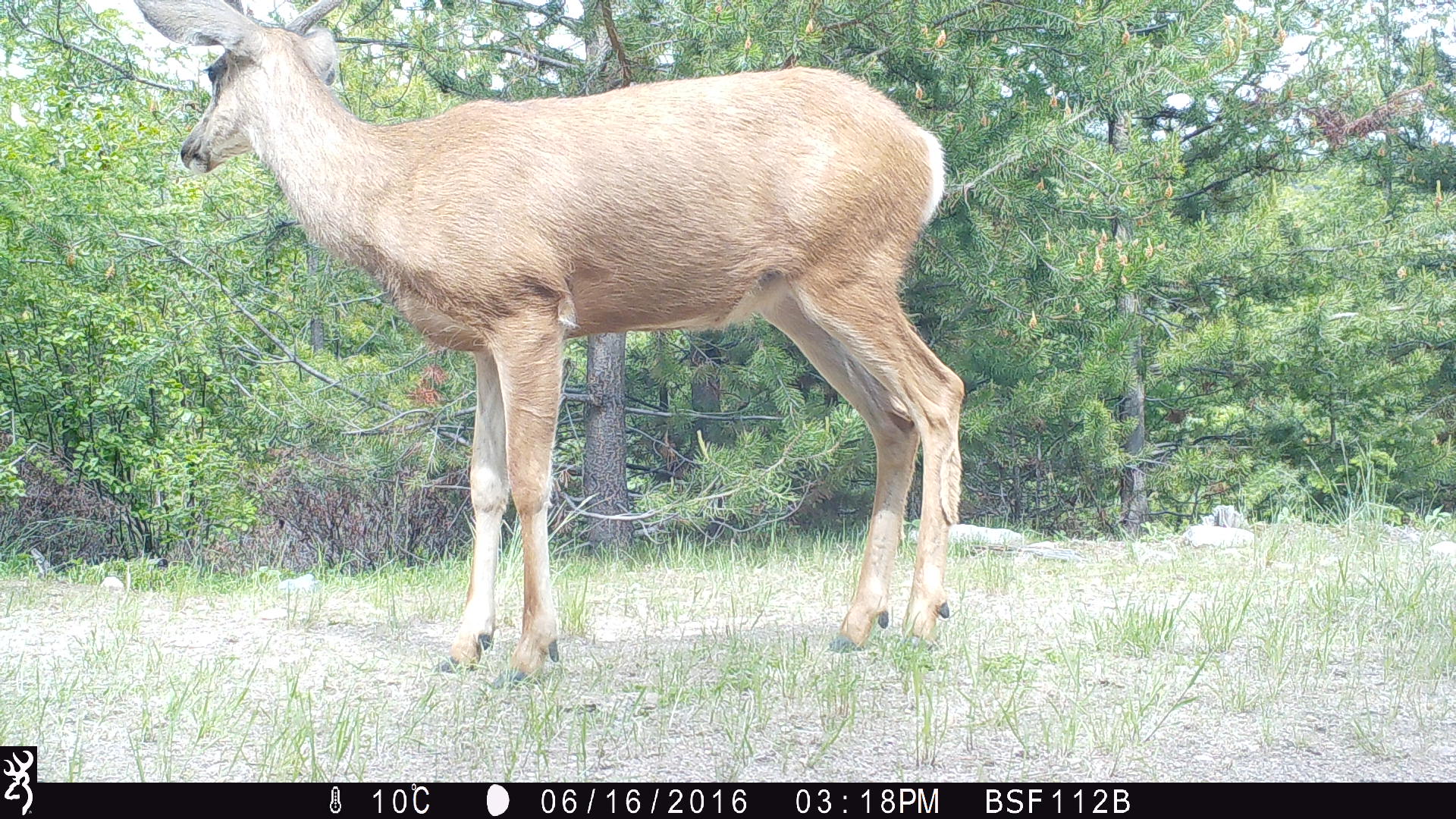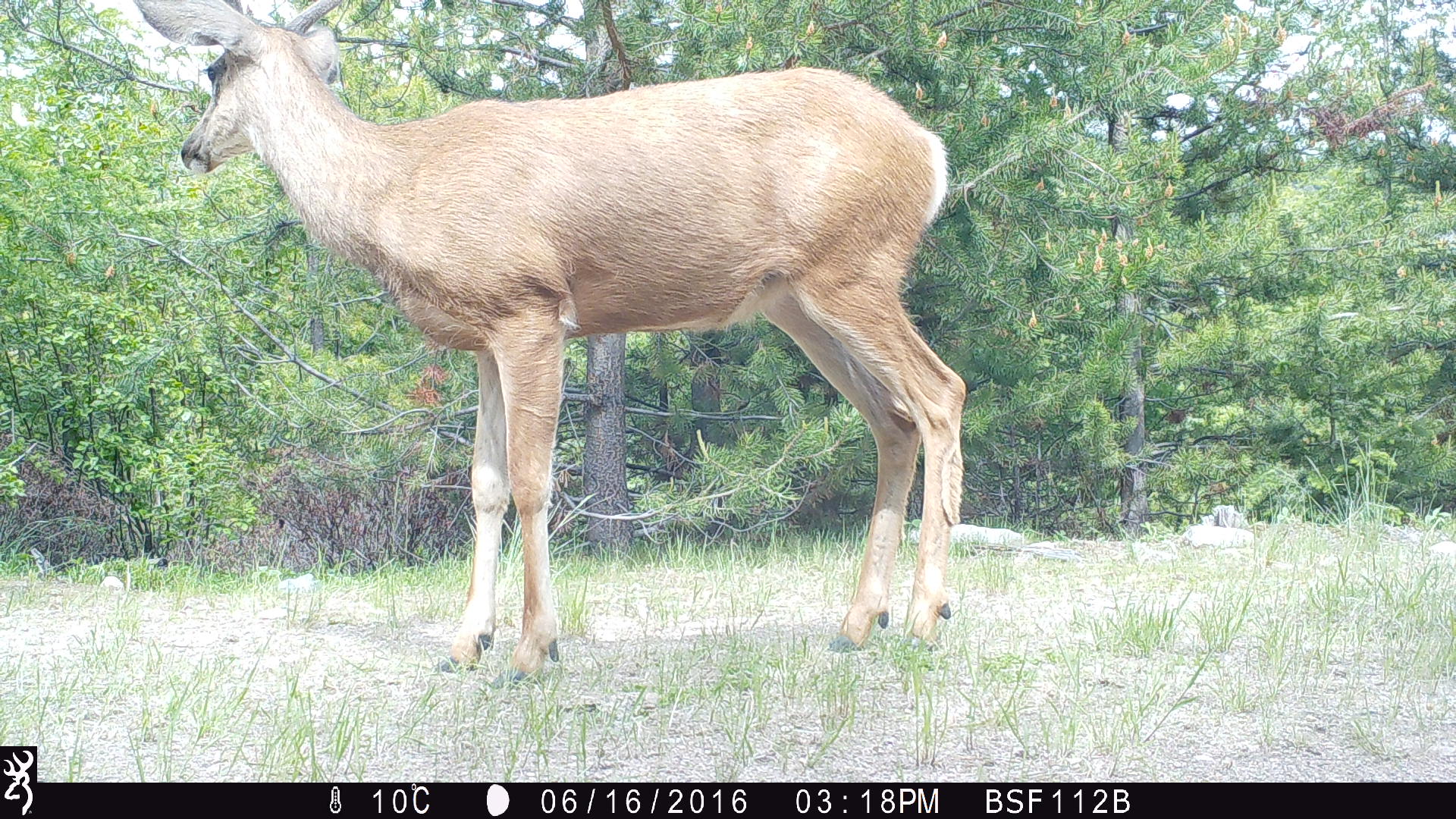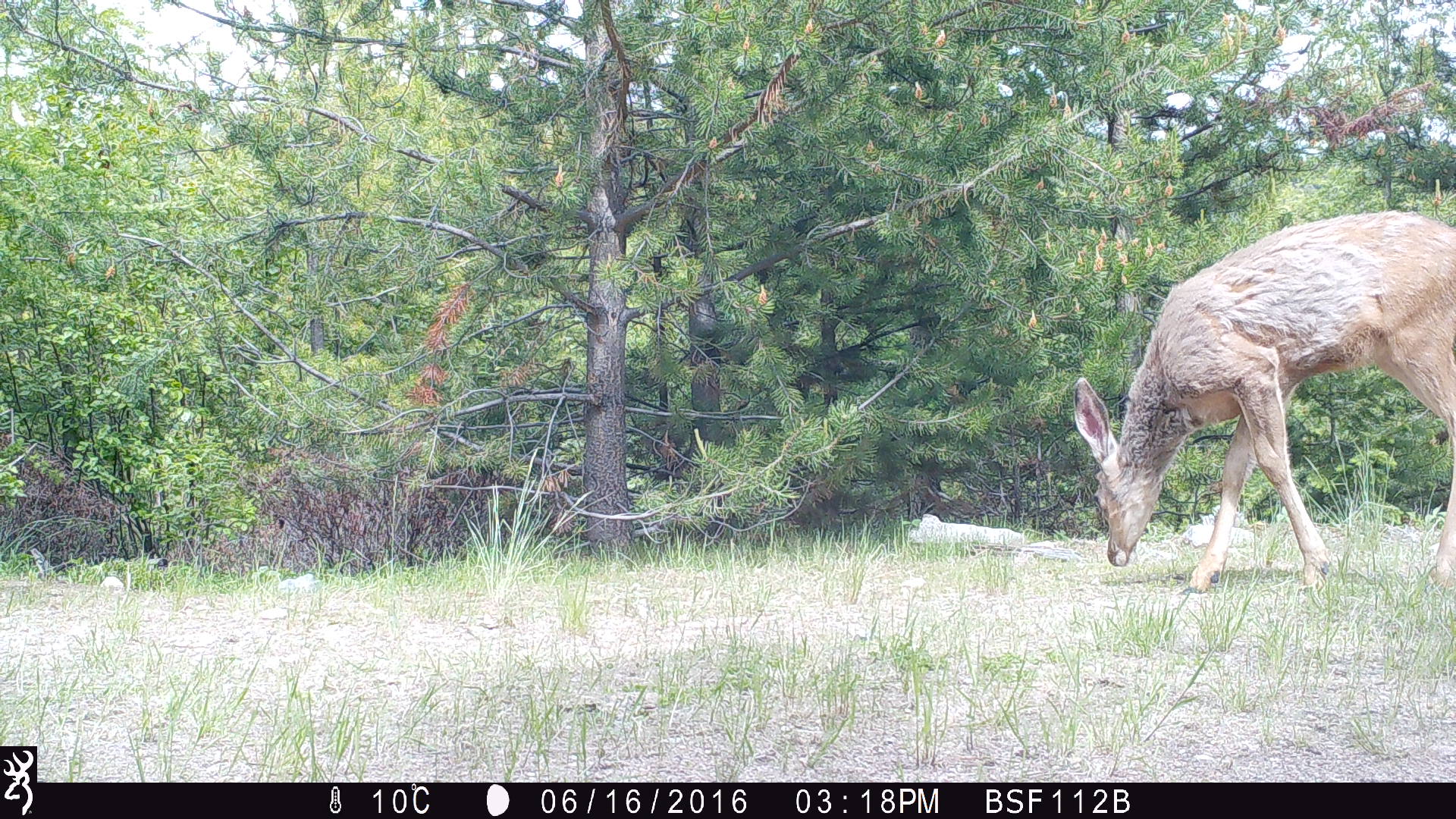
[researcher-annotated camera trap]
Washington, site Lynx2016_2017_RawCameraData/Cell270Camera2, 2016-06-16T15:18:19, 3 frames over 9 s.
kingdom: Animalia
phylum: Chordata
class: Mammalia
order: Artiodactyla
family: Cervidae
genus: Odocoileus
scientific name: Odocoileus hemionus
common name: mule deer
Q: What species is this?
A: Odocoileus hemionus (mule deer).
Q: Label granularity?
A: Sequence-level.